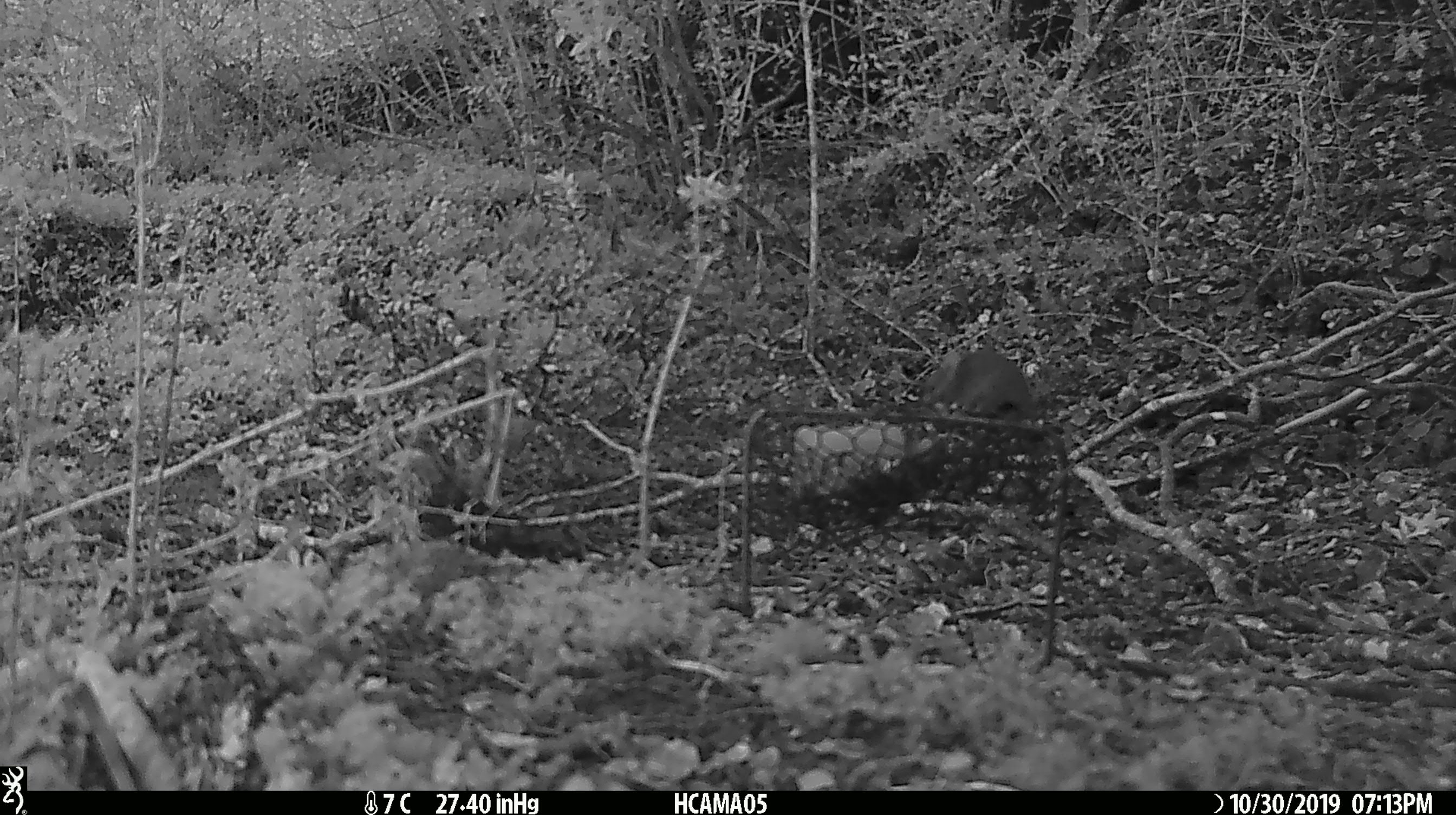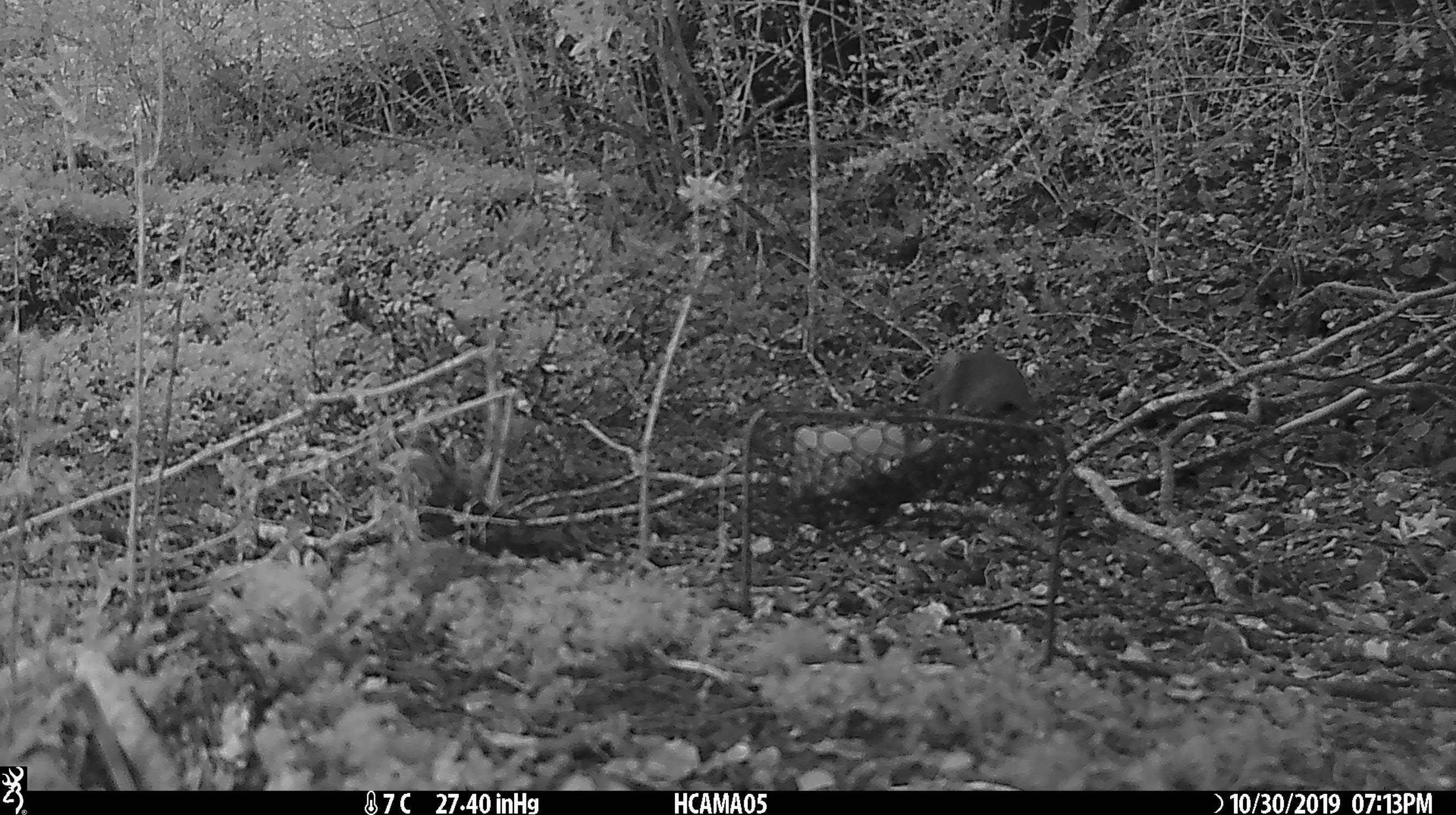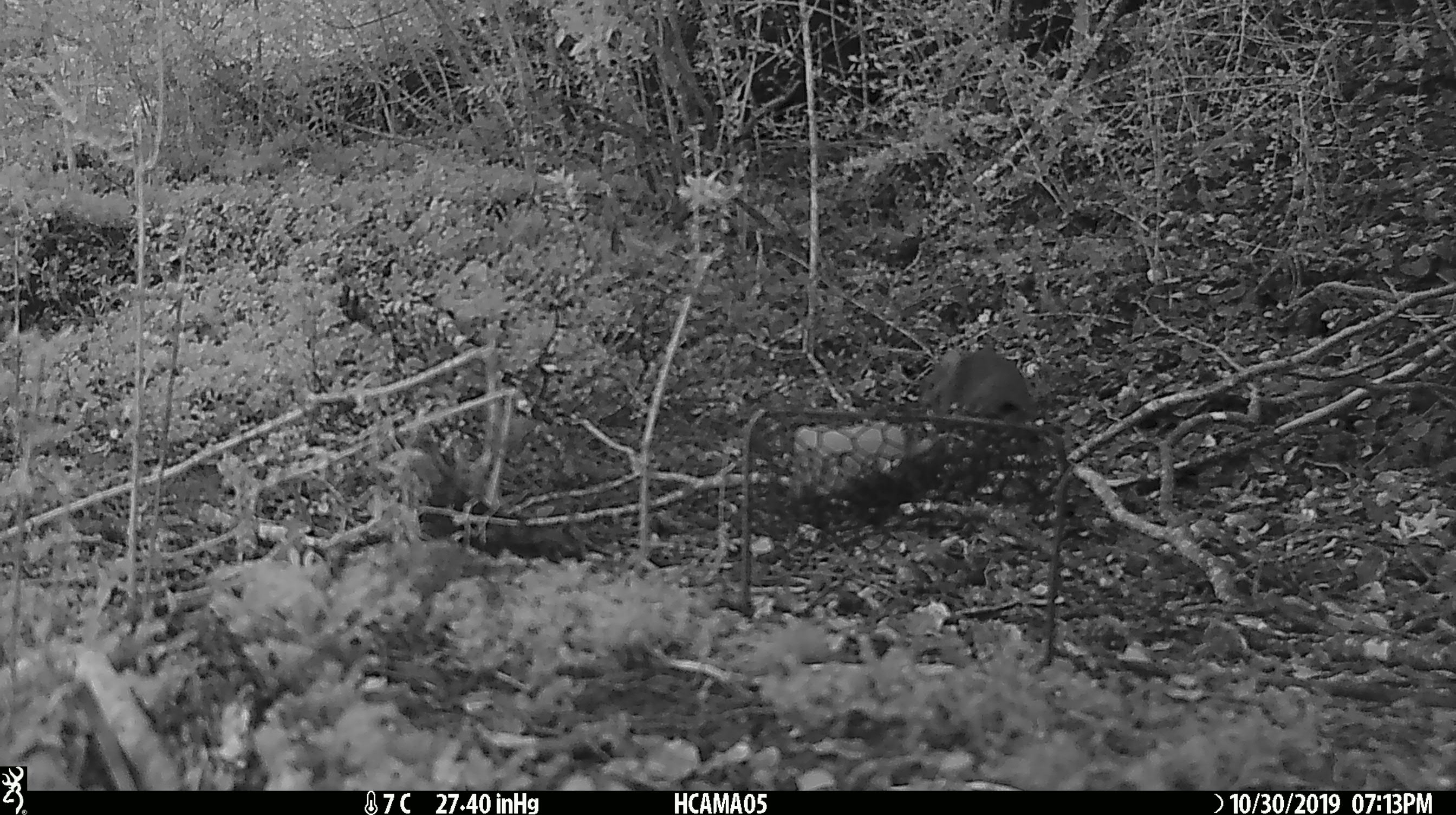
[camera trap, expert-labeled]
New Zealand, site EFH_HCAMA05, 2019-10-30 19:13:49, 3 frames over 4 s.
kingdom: Animalia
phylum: Chordata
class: Mammalia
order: Rodentia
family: Muridae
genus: Mus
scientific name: Mus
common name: mouse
Mouse (Mus).